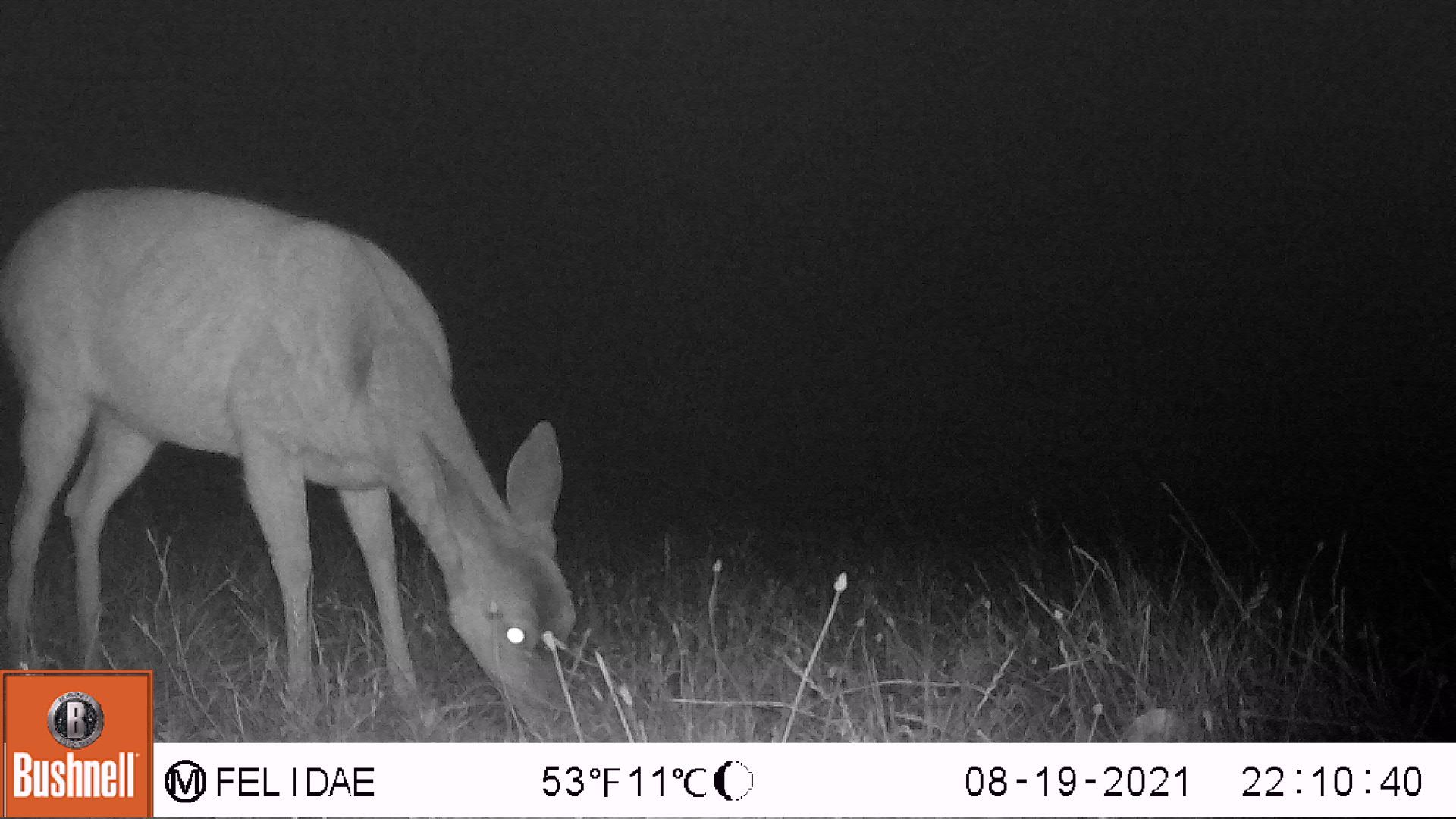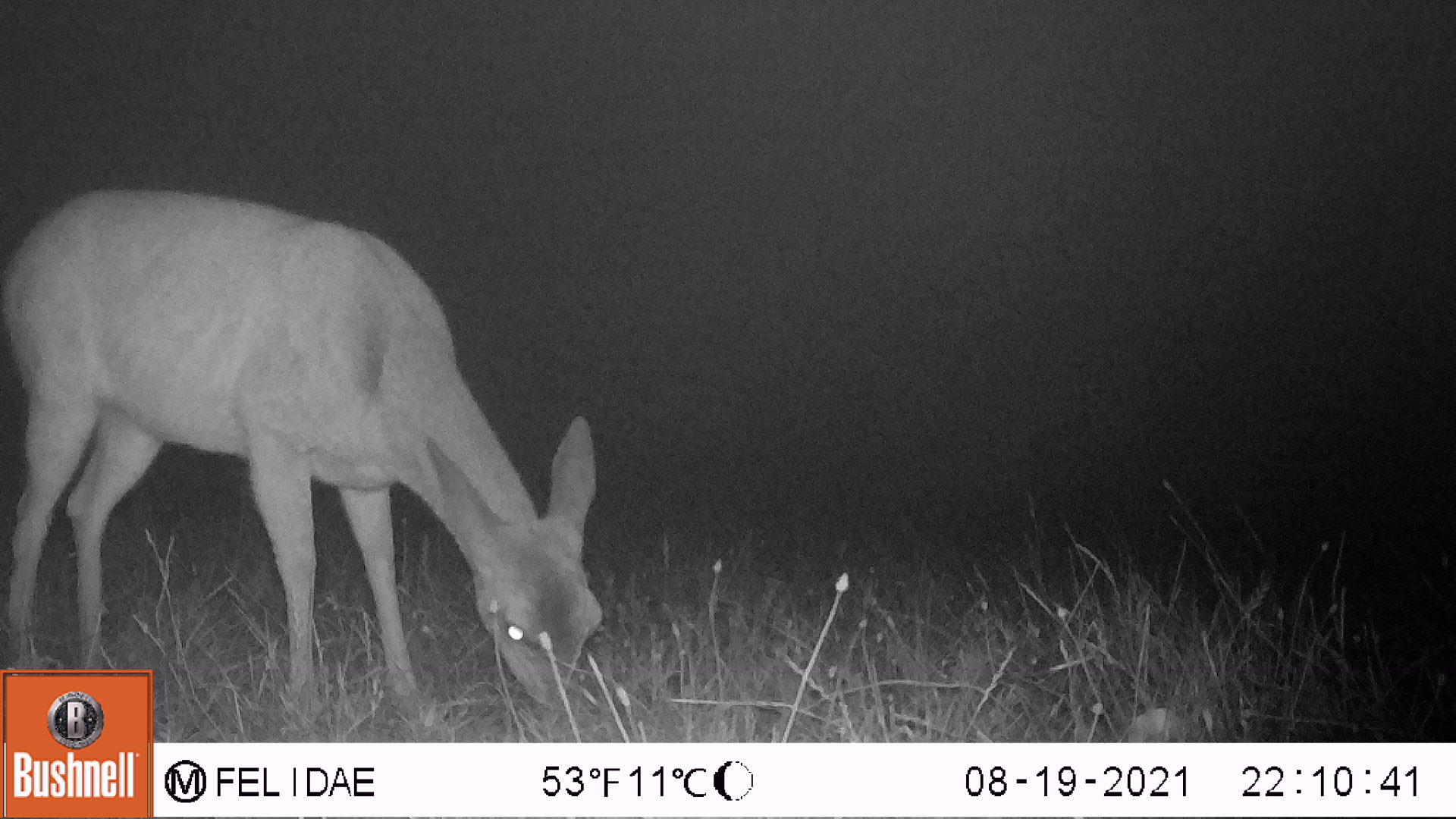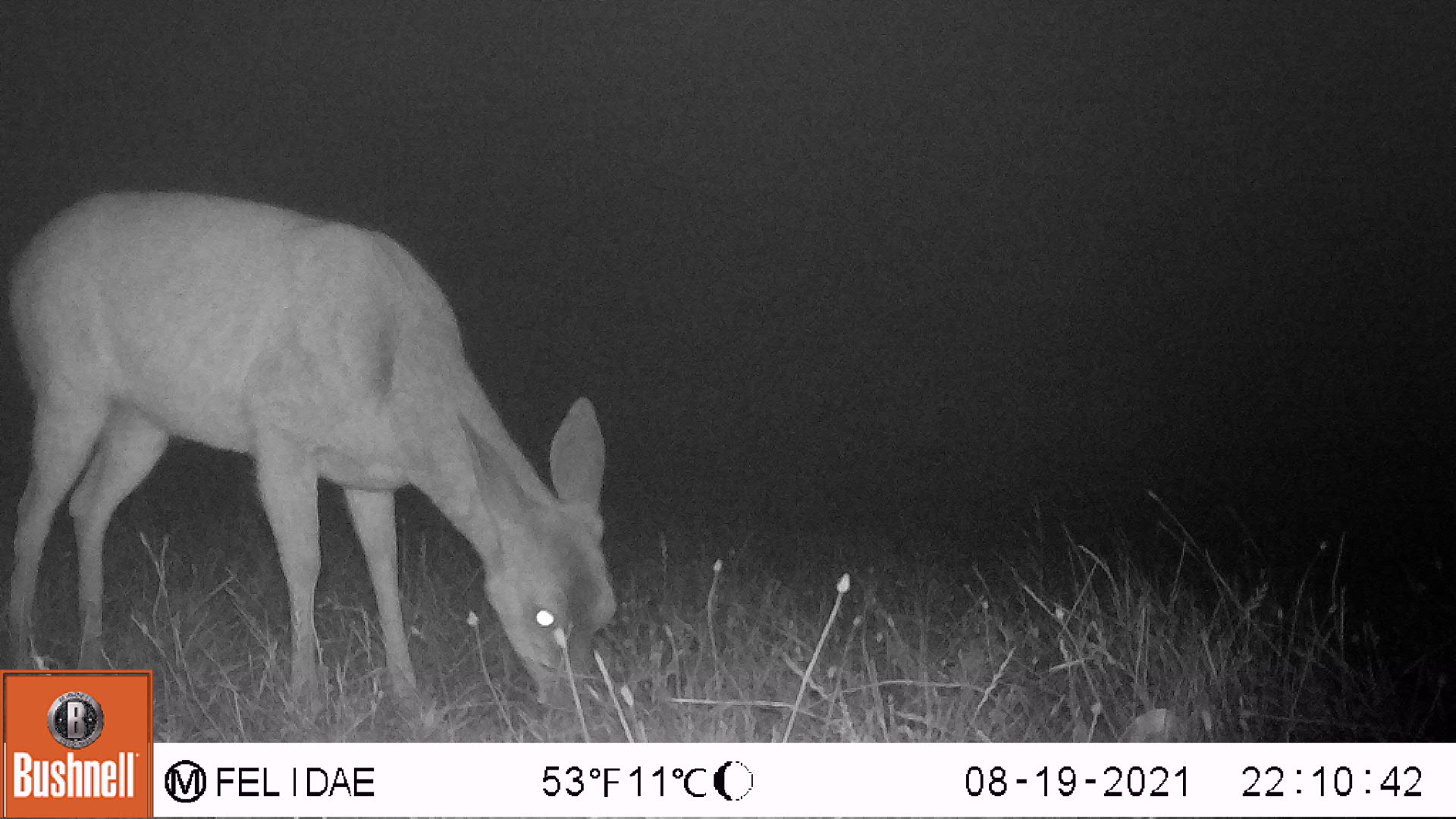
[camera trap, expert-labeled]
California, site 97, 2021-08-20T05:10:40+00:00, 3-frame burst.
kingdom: Animalia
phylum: Chordata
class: Mammalia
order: Artiodactyla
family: Cervidae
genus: Odocoileus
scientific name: Odocoileus hemionus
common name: mule deer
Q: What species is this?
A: Mule deer (Odocoileus hemionus).